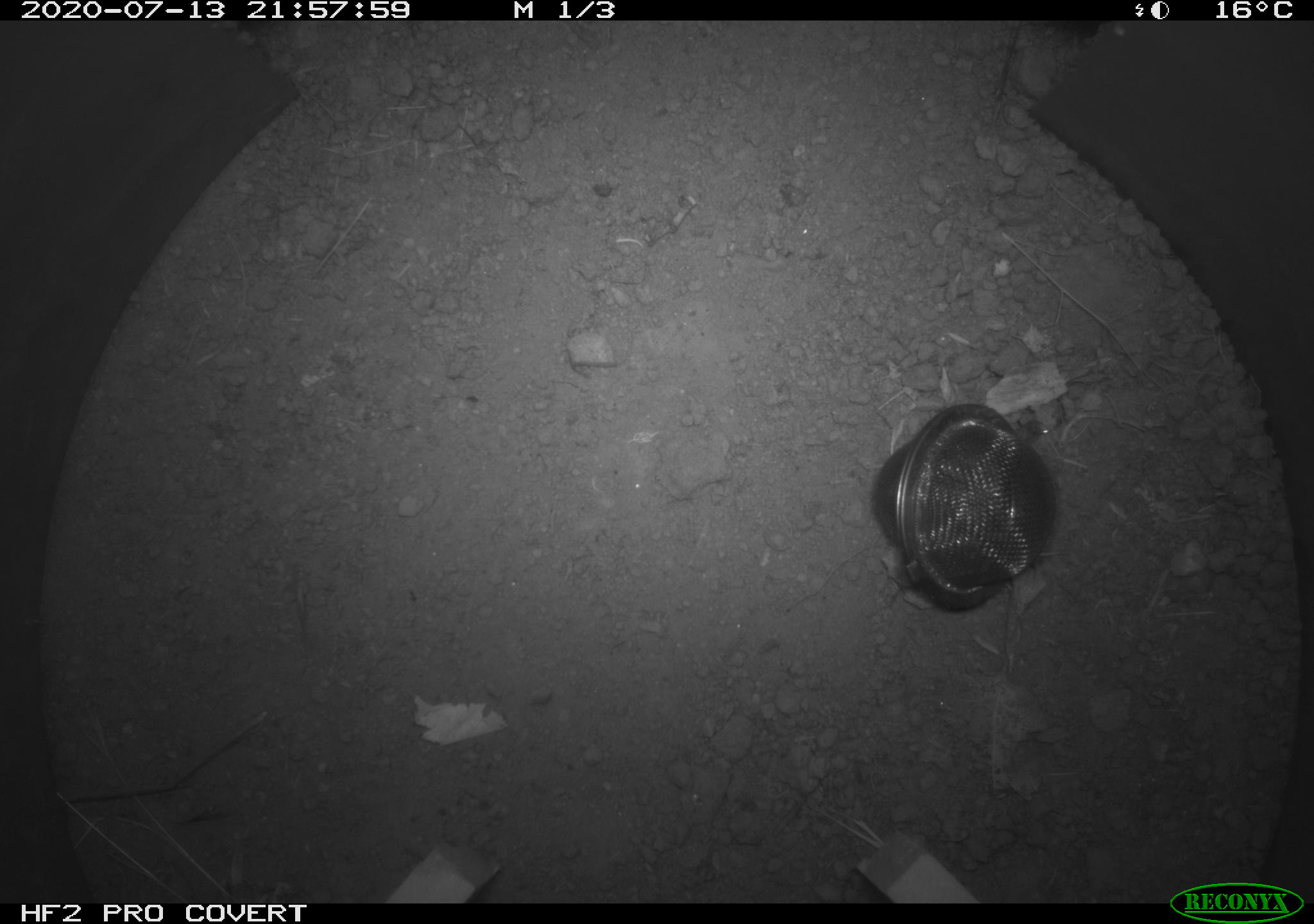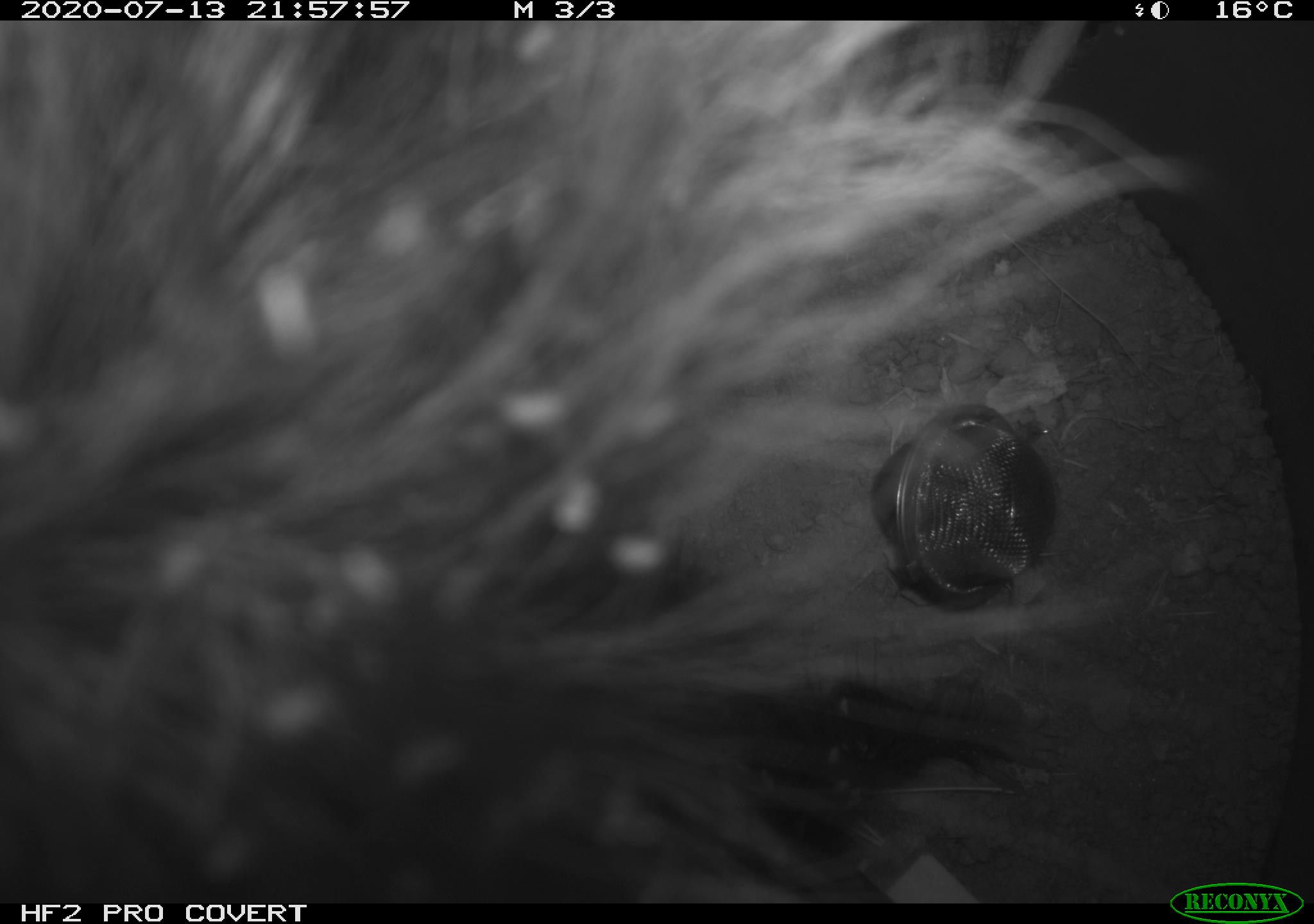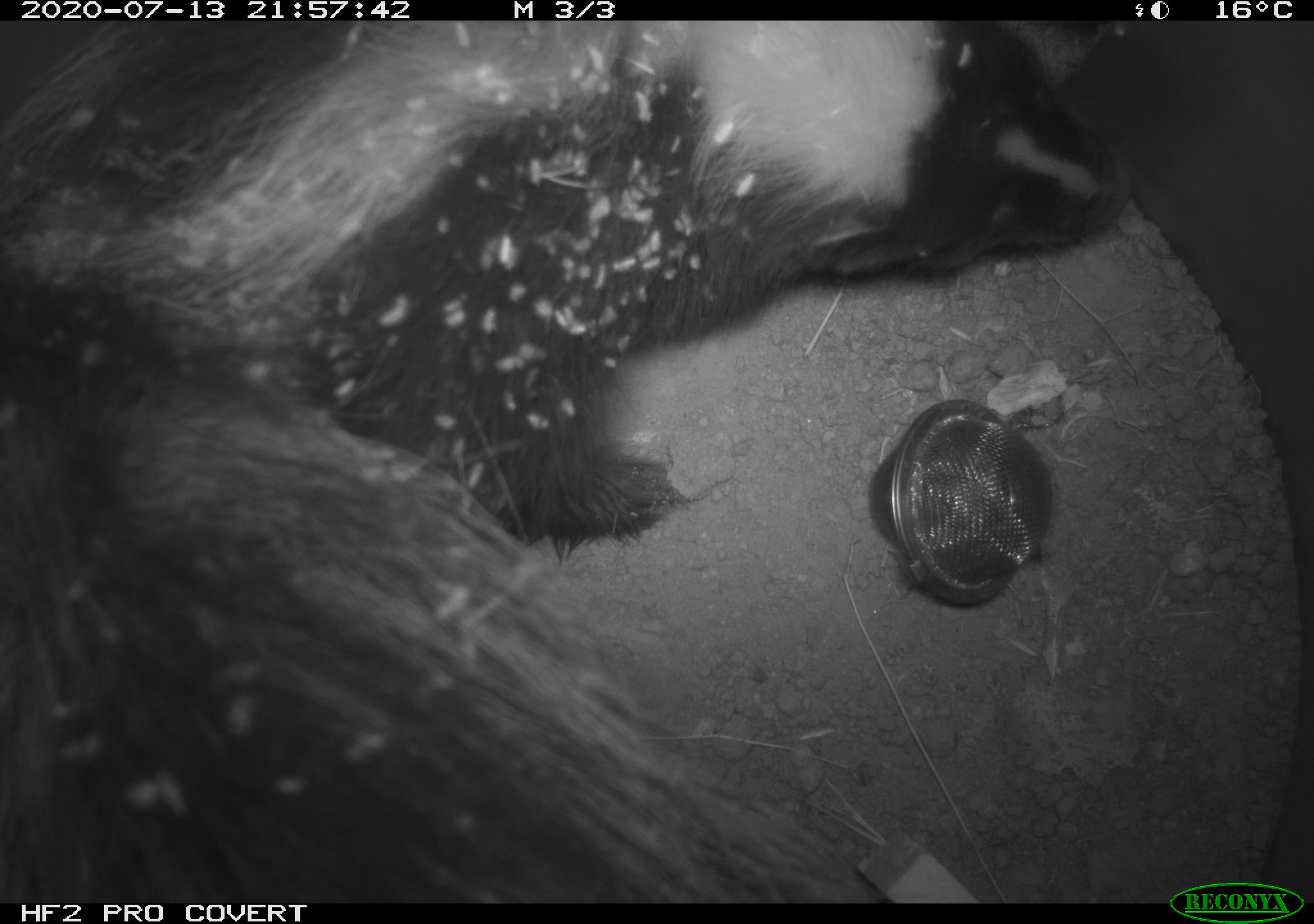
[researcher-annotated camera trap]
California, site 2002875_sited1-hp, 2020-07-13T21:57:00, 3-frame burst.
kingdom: Animalia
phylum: Chordata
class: Mammalia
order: Carnivora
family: Mephitidae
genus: Mephitis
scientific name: Mephitis mephitis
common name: striped skunk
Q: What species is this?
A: Striped skunk (Mephitis mephitis).